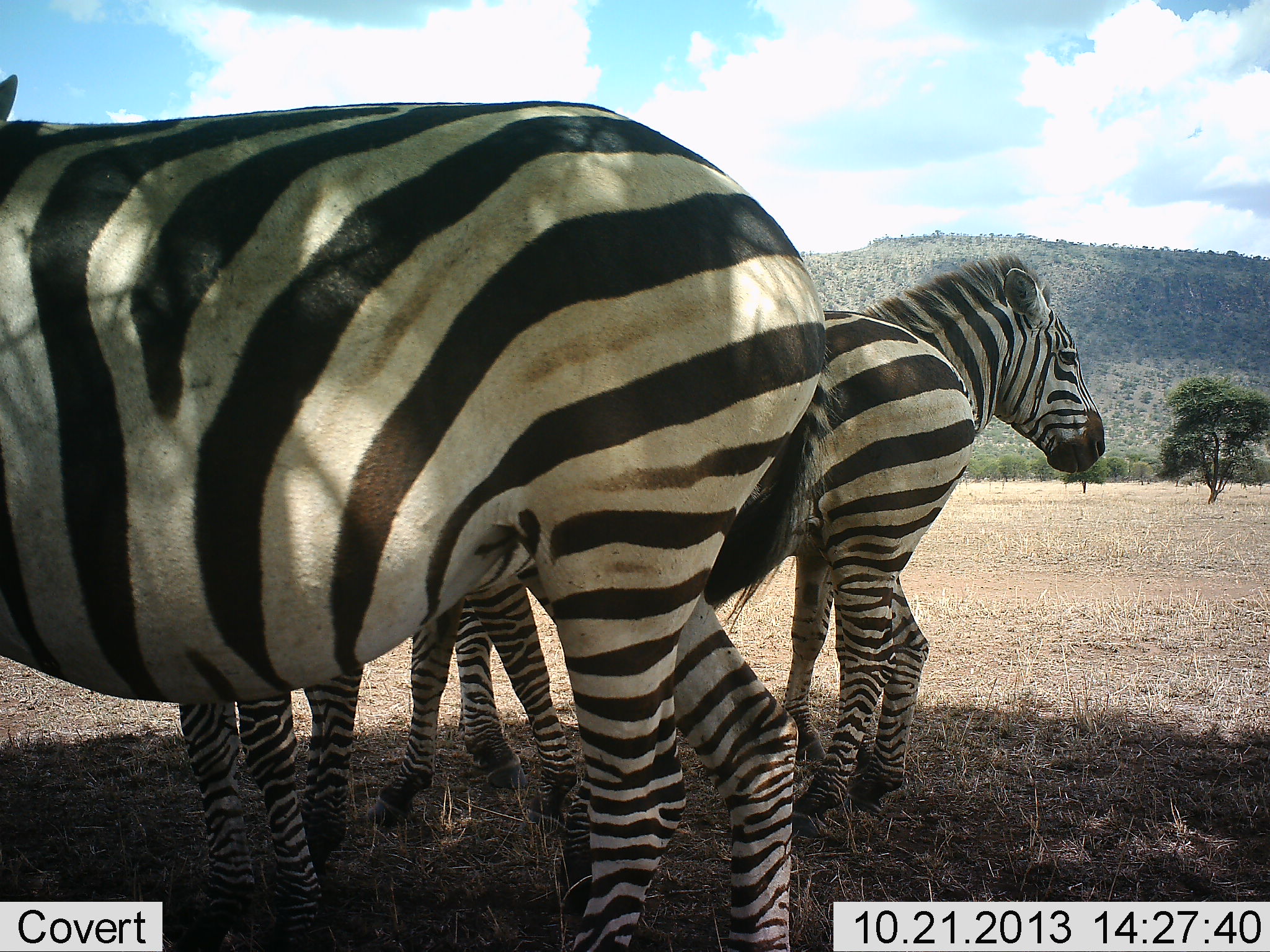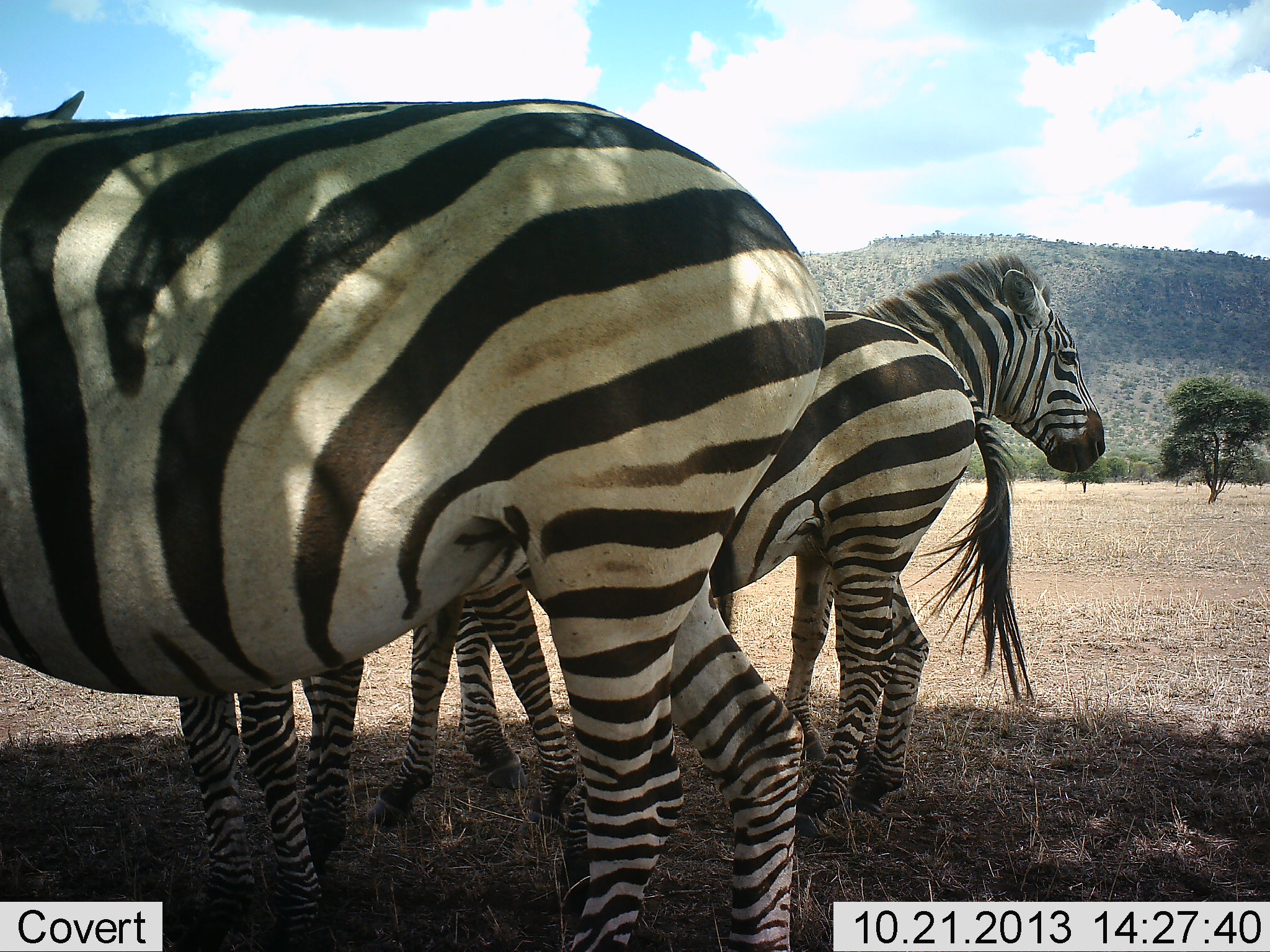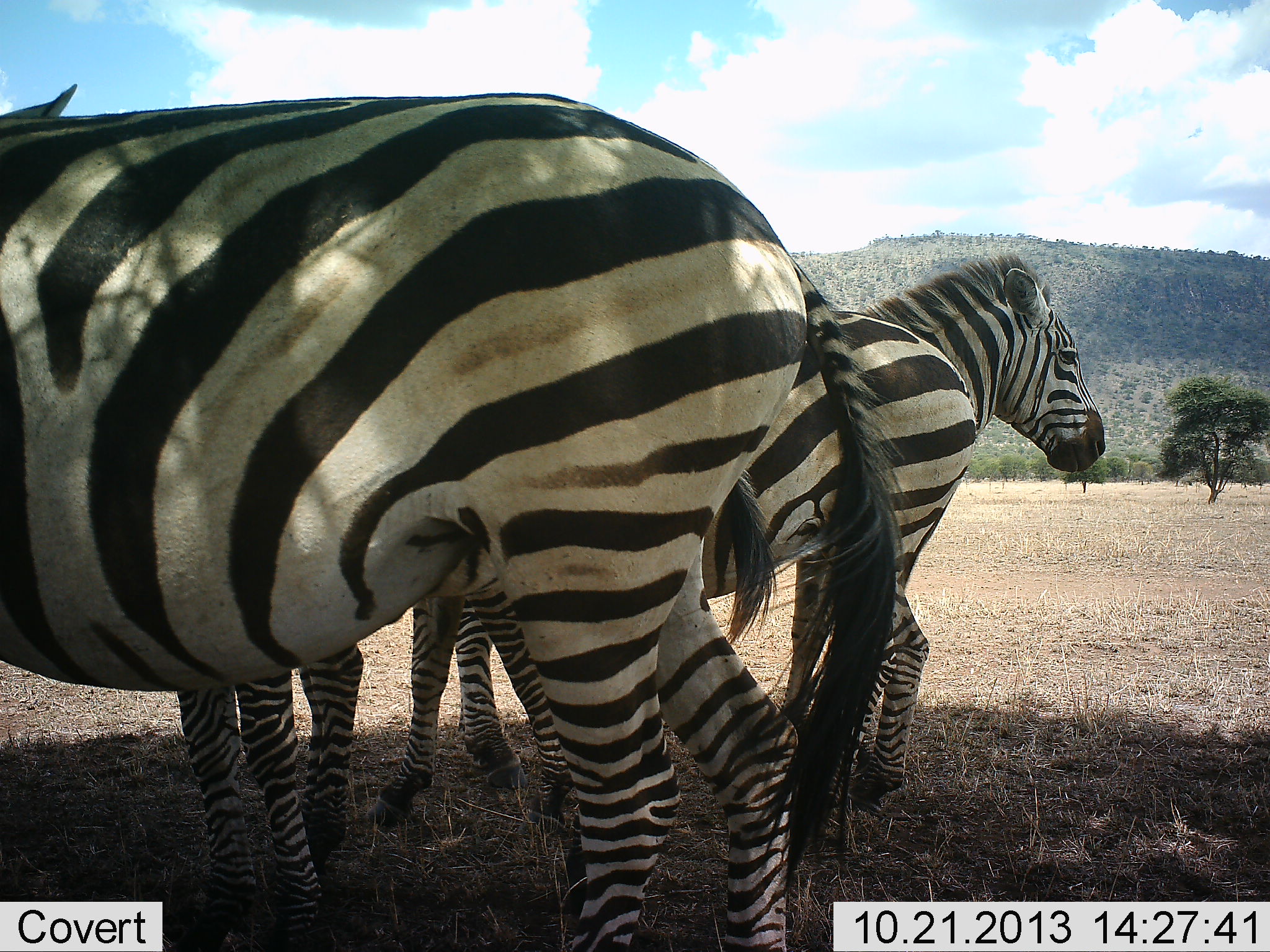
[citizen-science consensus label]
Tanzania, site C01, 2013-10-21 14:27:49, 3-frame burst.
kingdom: Animalia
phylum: Chordata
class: Mammalia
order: Perissodactyla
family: Equidae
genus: Equus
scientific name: Equus quagga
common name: plains zebra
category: zebra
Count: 3.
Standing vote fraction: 90%.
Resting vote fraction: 20%.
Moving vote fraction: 0%.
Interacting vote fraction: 0%.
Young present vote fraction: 0%.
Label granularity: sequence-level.